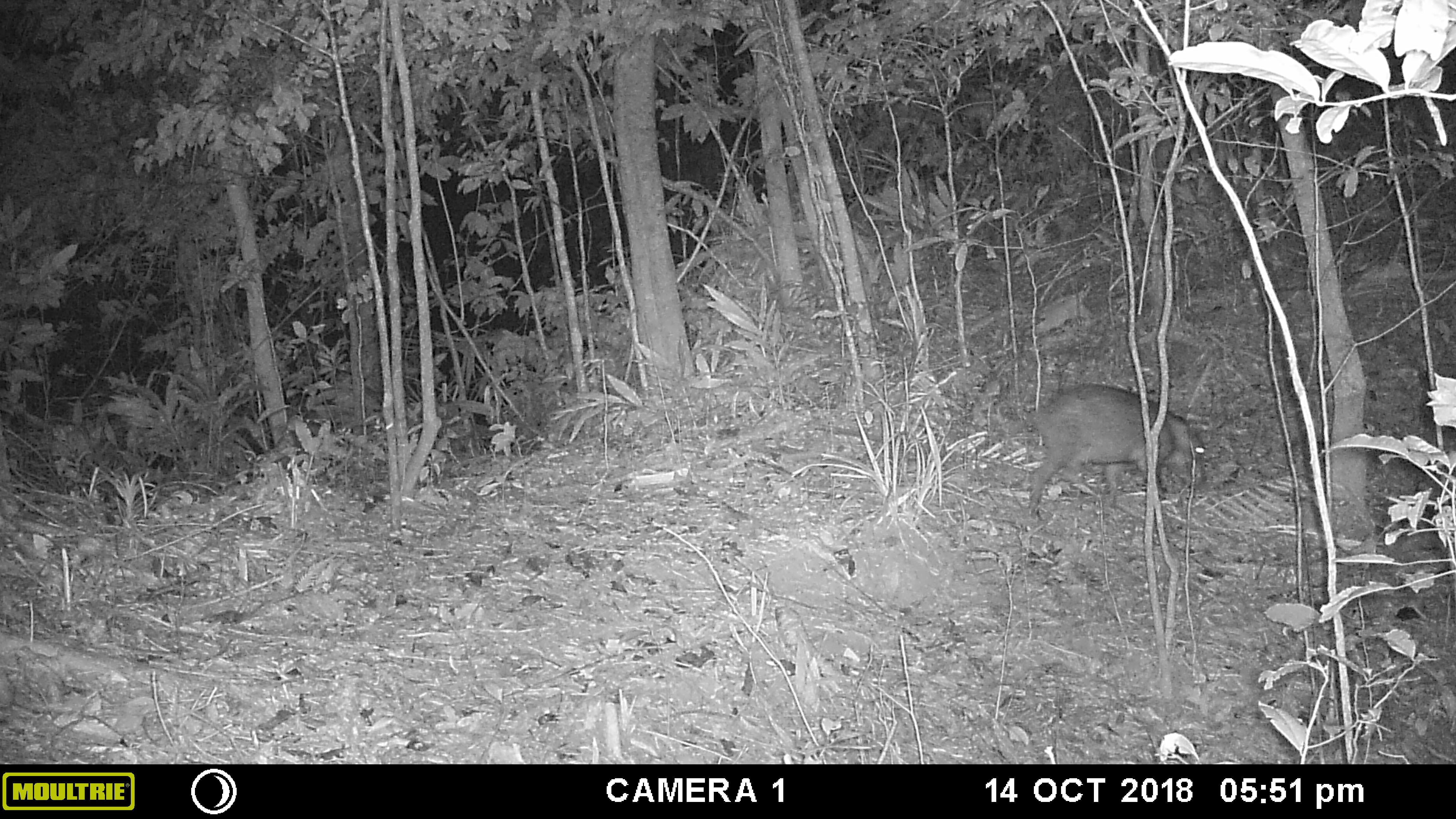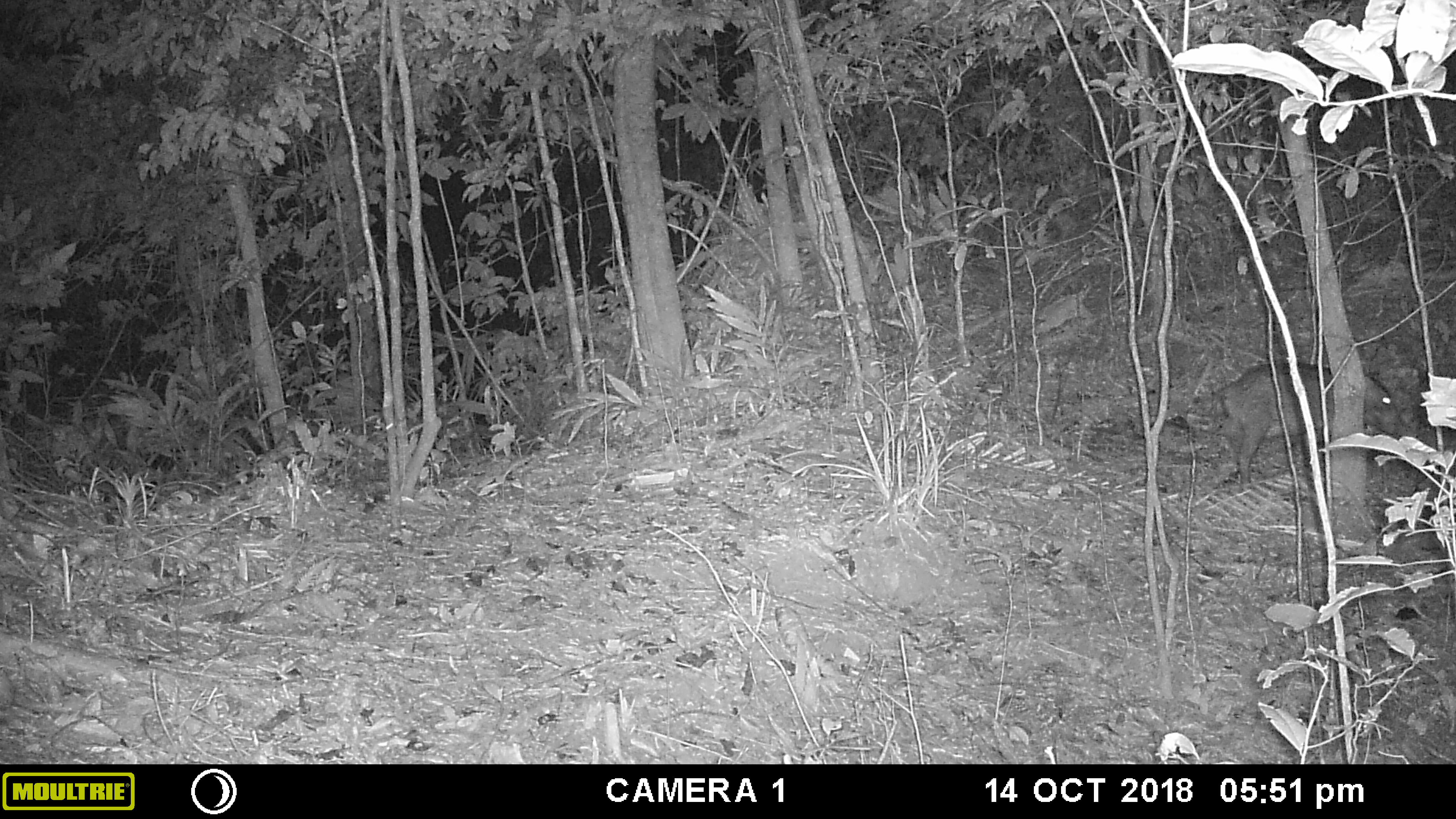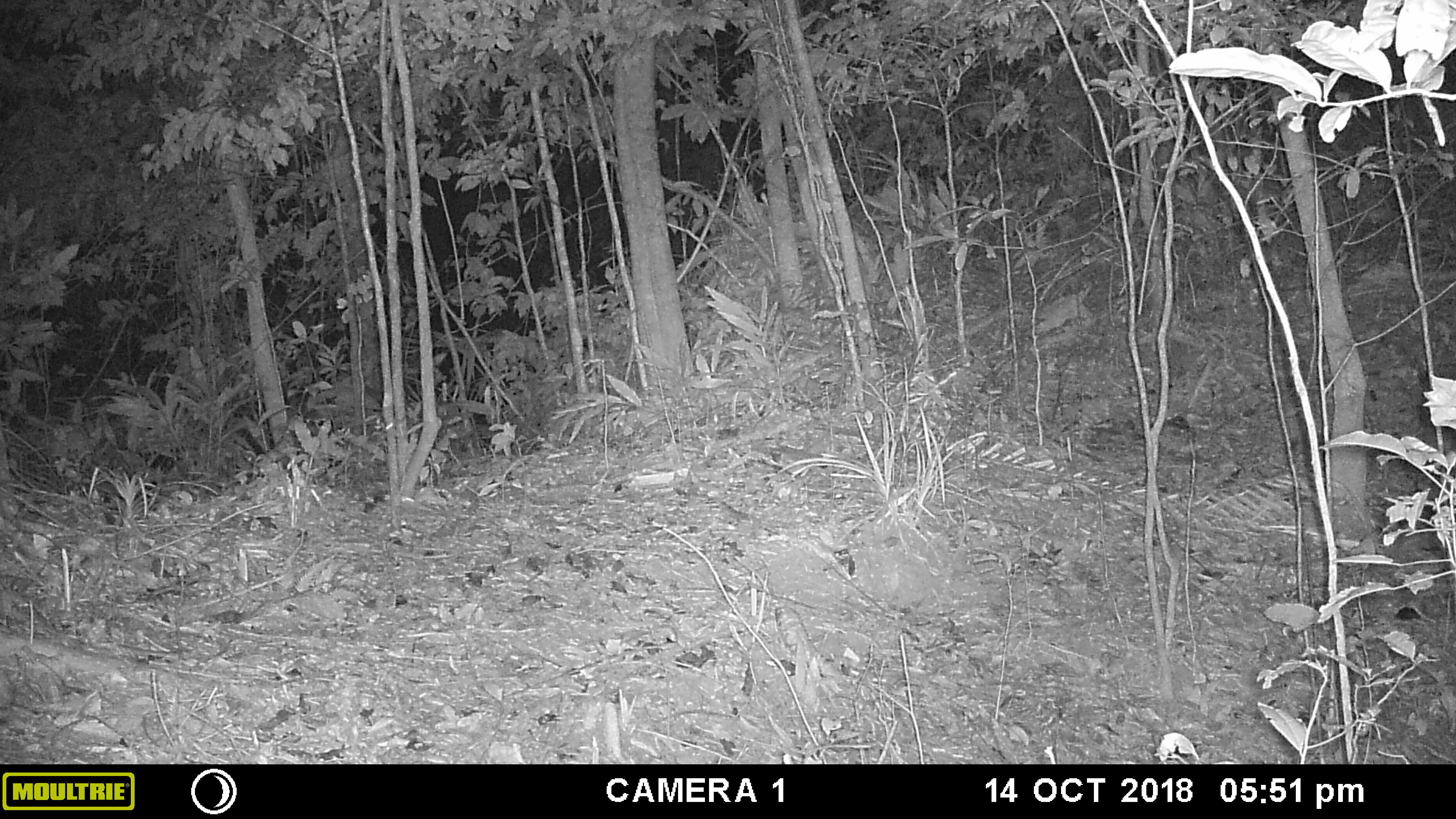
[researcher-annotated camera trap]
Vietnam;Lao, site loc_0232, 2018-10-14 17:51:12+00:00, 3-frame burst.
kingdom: Animalia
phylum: Chordata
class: Mammalia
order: Artiodactyla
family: Suidae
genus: Sus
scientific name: Sus scrofa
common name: eurasian wild pig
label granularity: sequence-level